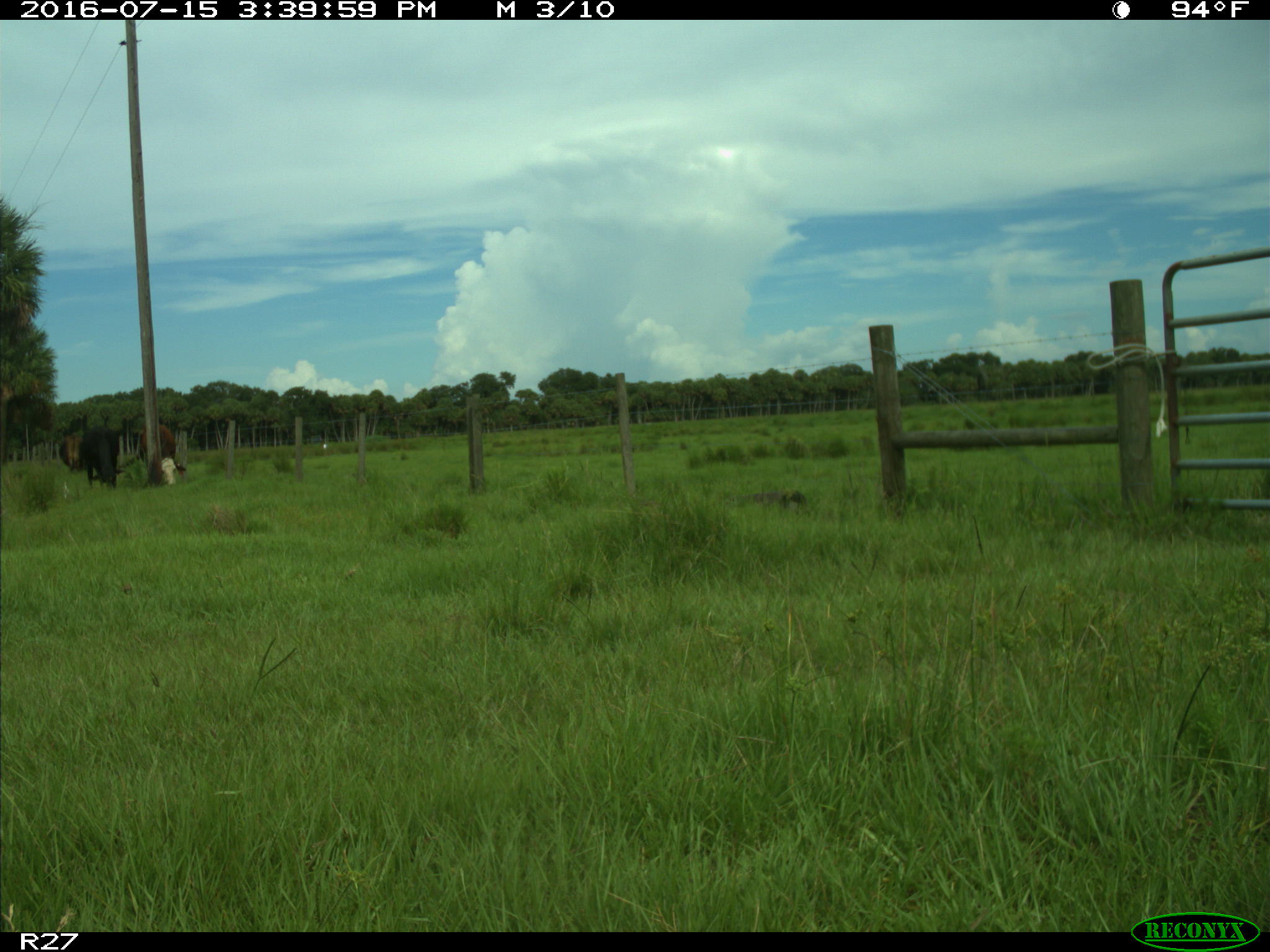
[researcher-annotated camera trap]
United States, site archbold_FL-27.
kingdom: Animalia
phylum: Chordata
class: Mammalia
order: Artiodactyla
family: Bovidae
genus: Bos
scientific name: Bos taurus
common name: domestic cow